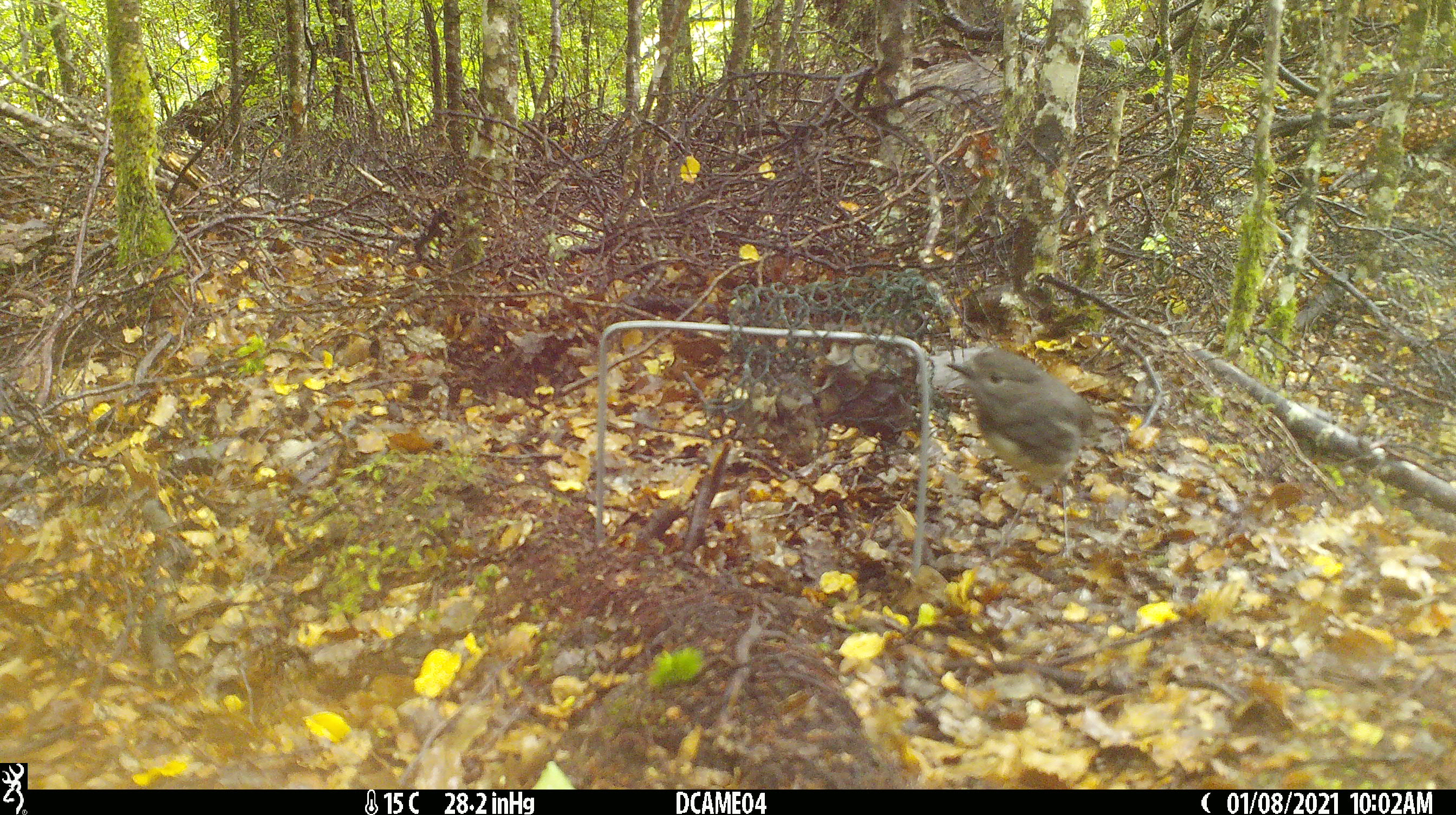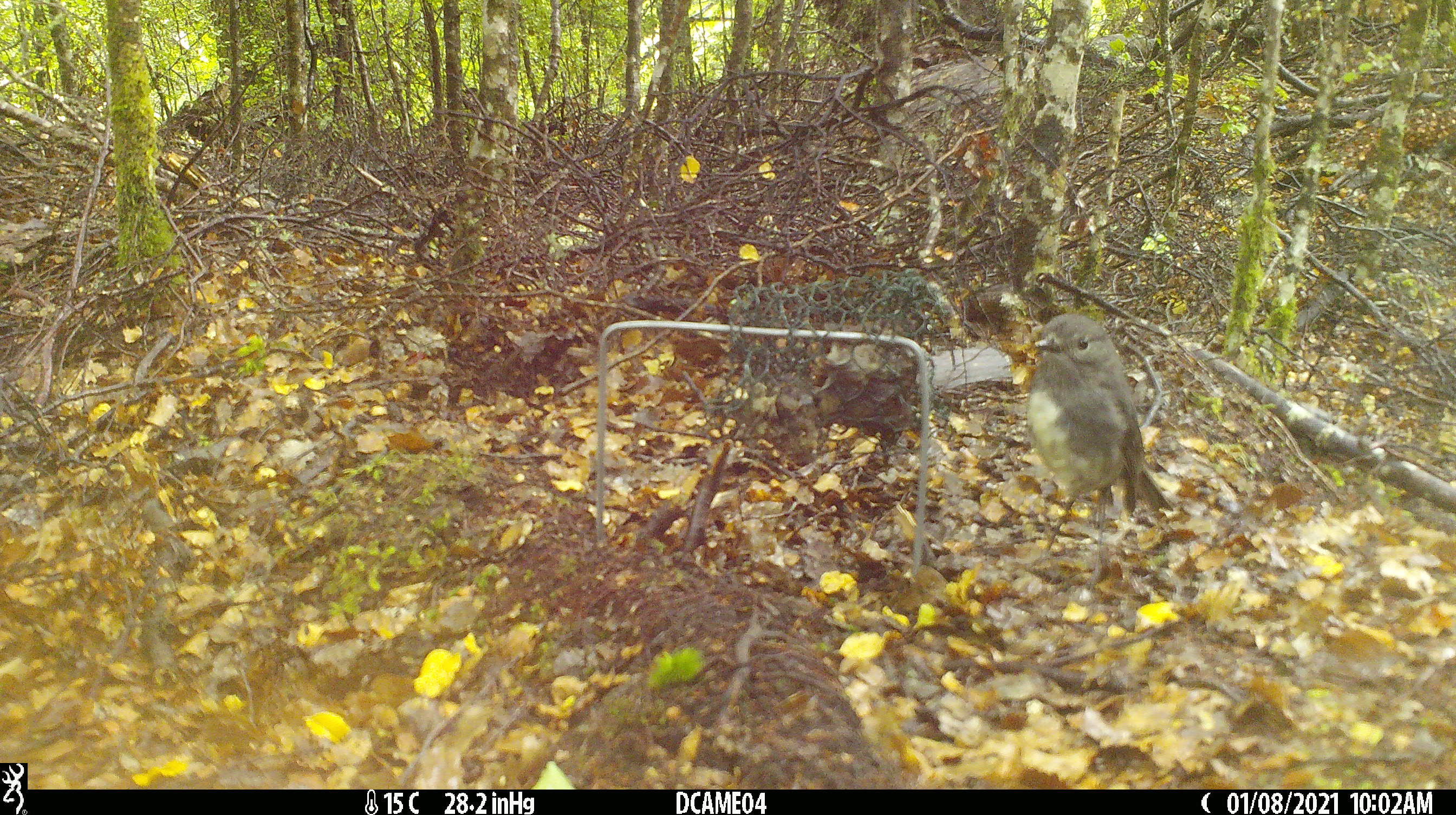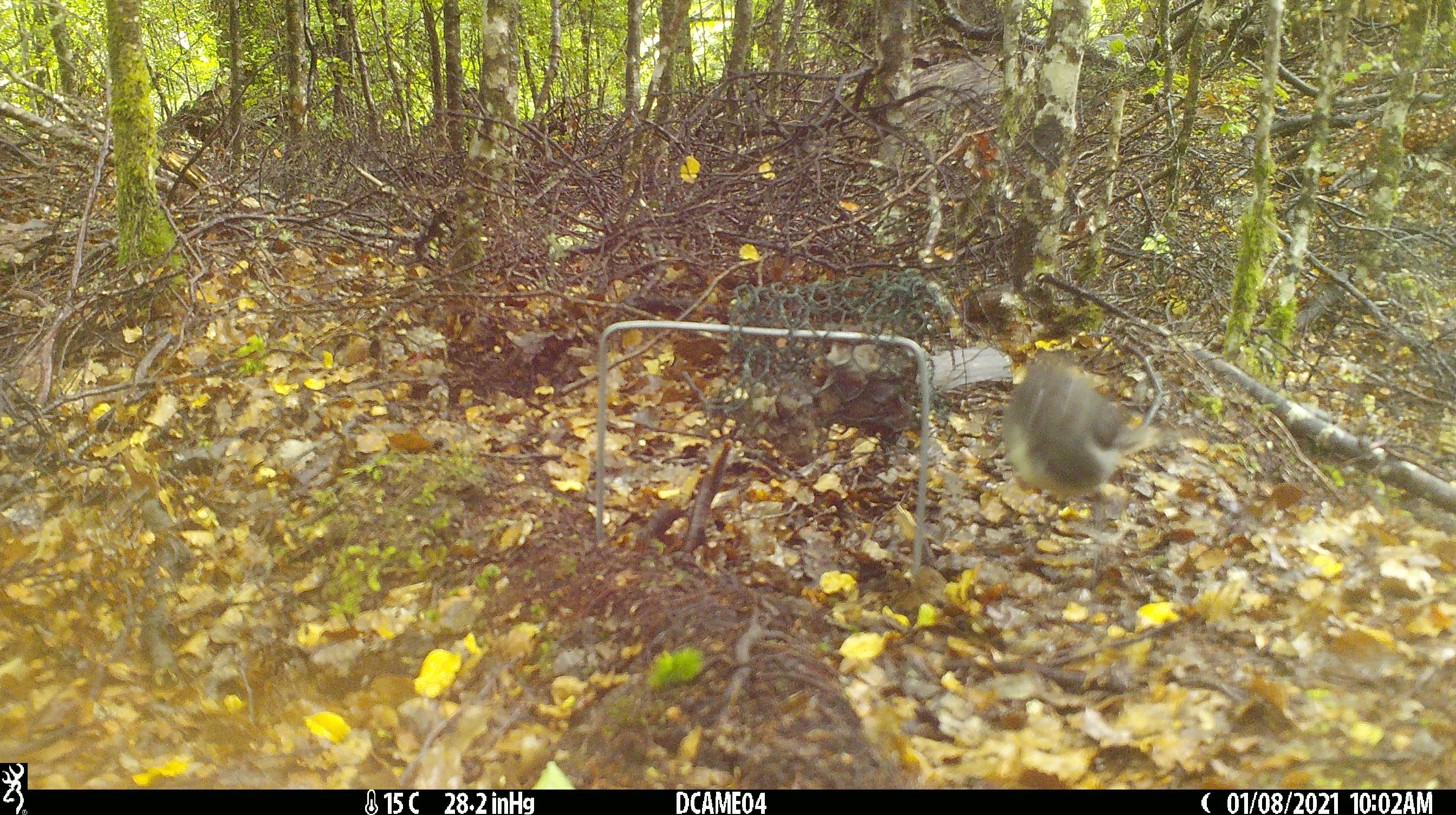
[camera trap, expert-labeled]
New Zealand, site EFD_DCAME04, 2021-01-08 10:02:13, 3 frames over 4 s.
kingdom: Animalia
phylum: Chordata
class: Aves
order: Passeriformes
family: Petroicidae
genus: Petroica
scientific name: Petroica australis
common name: new zealand robin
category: robin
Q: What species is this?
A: Robin (new zealand robin) (Petroica australis).